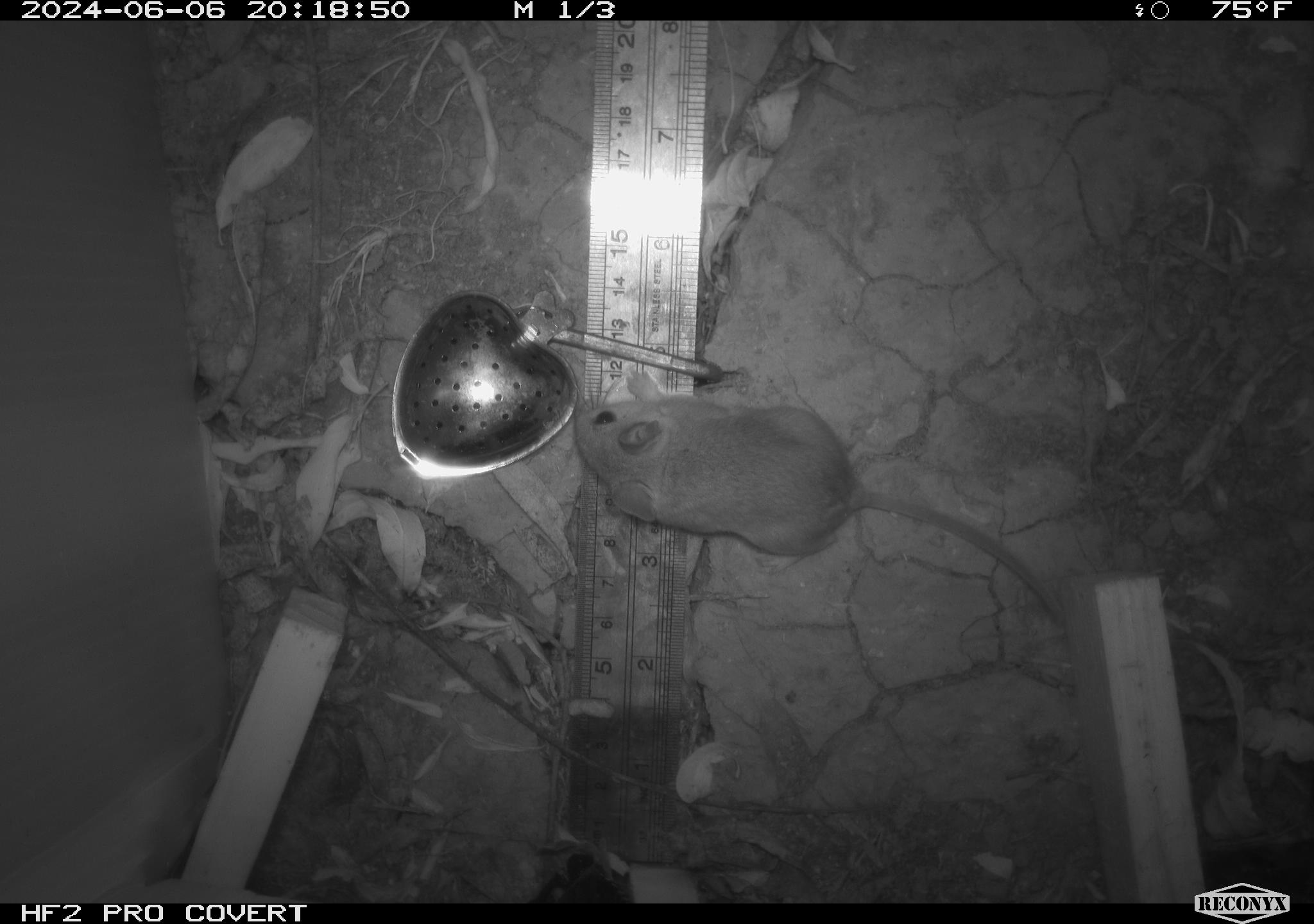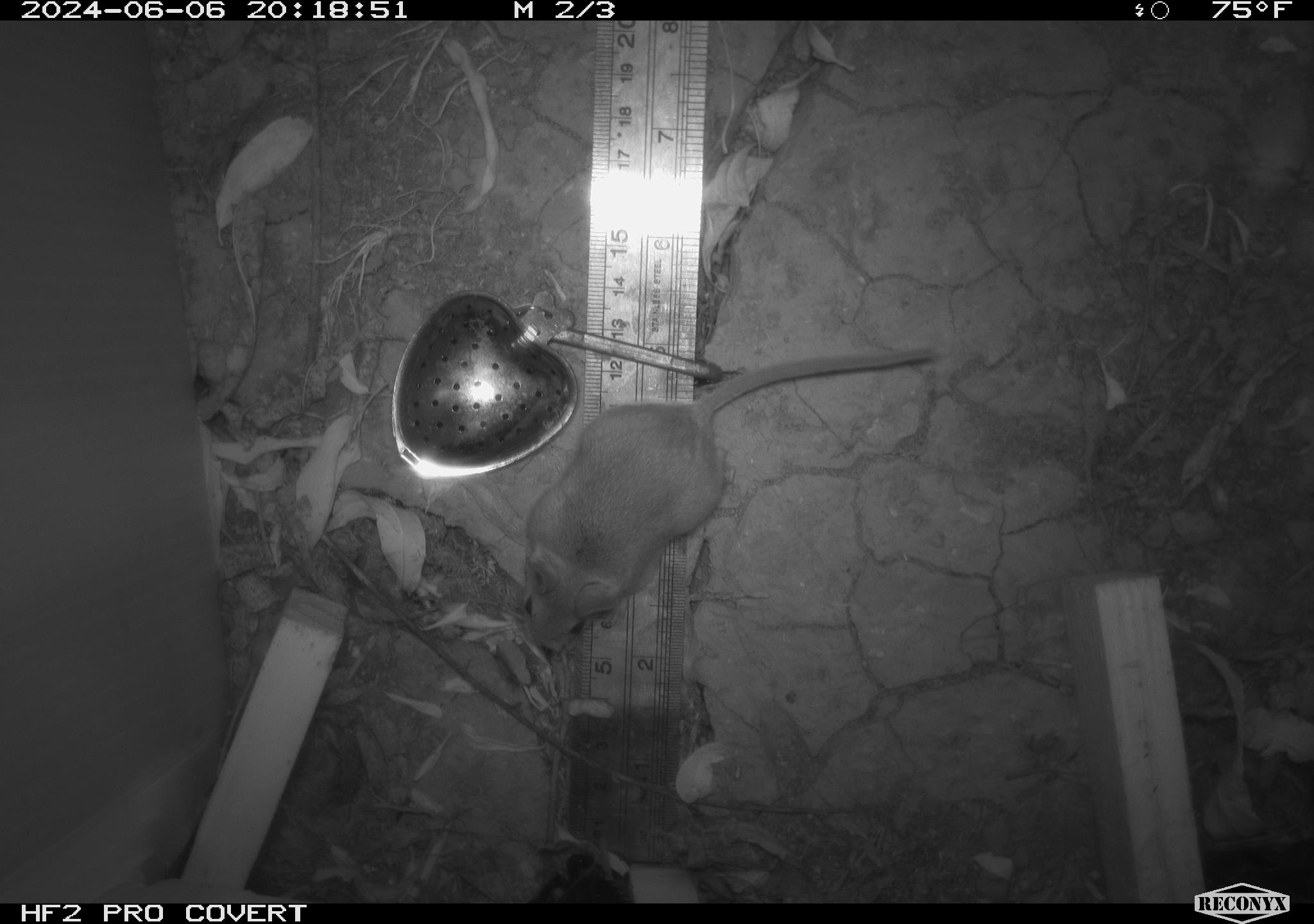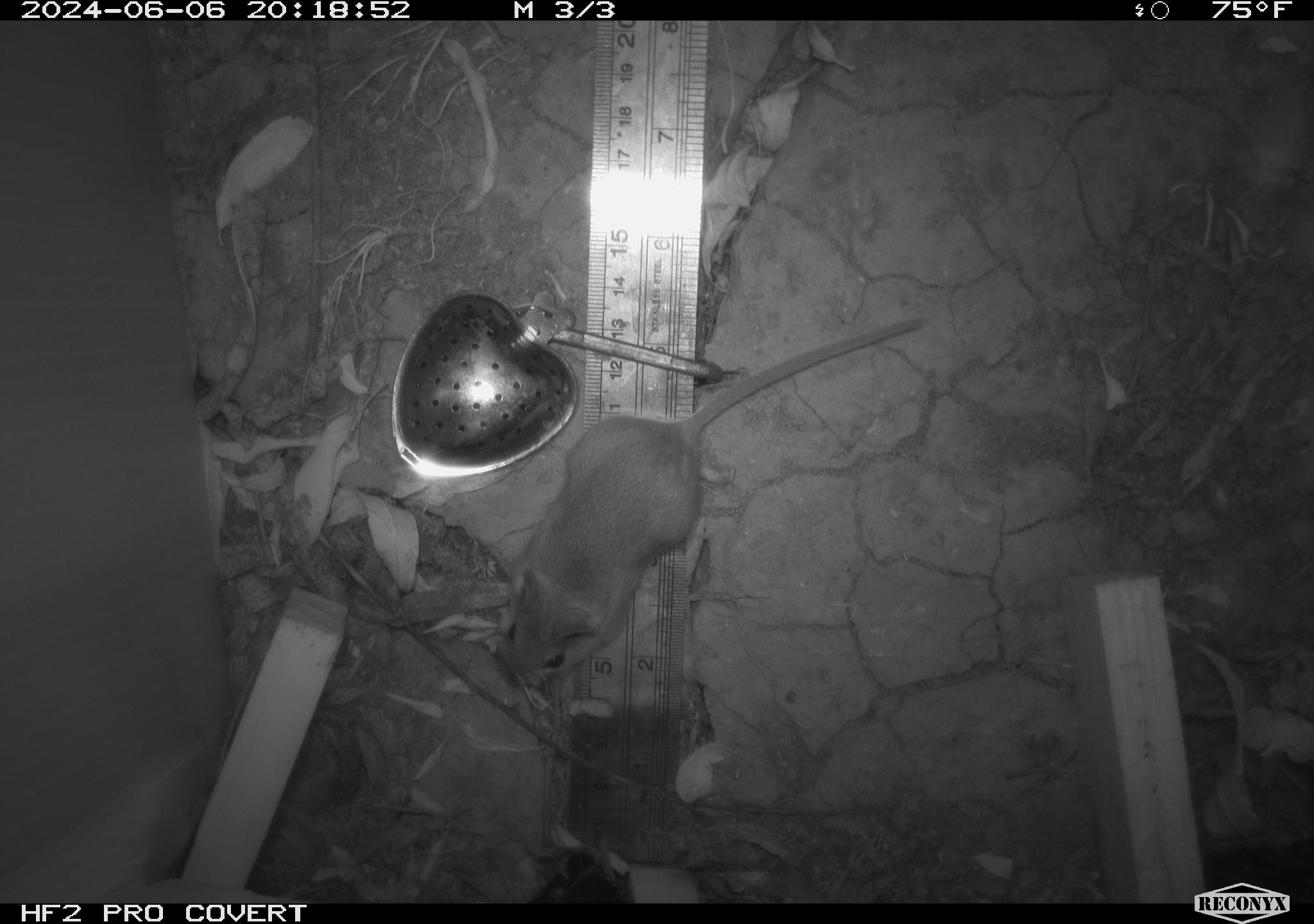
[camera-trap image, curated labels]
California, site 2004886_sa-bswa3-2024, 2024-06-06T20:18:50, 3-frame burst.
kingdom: Animalia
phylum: Chordata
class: Mammalia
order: Rodentia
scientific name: Rodentia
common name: mouse species